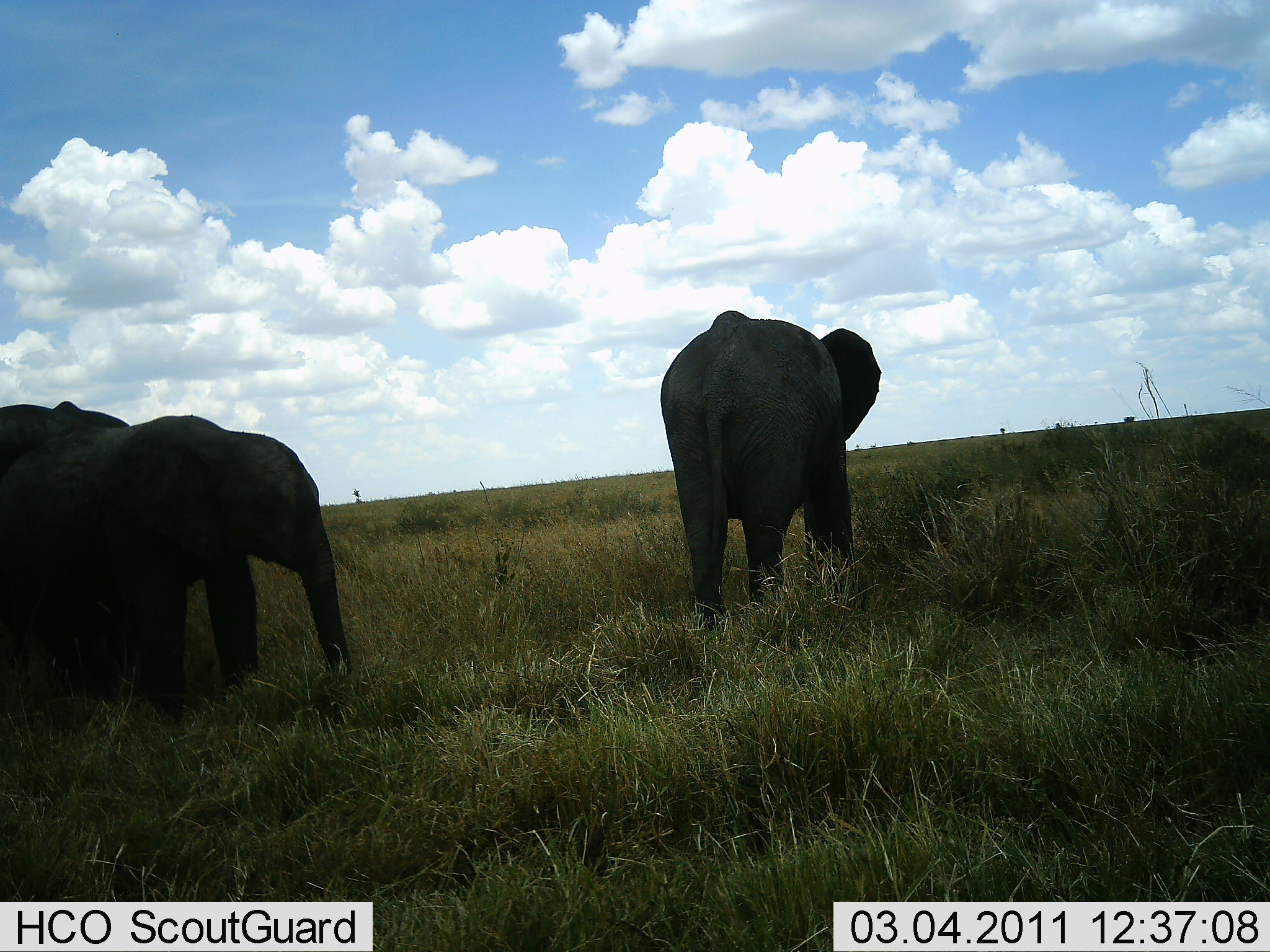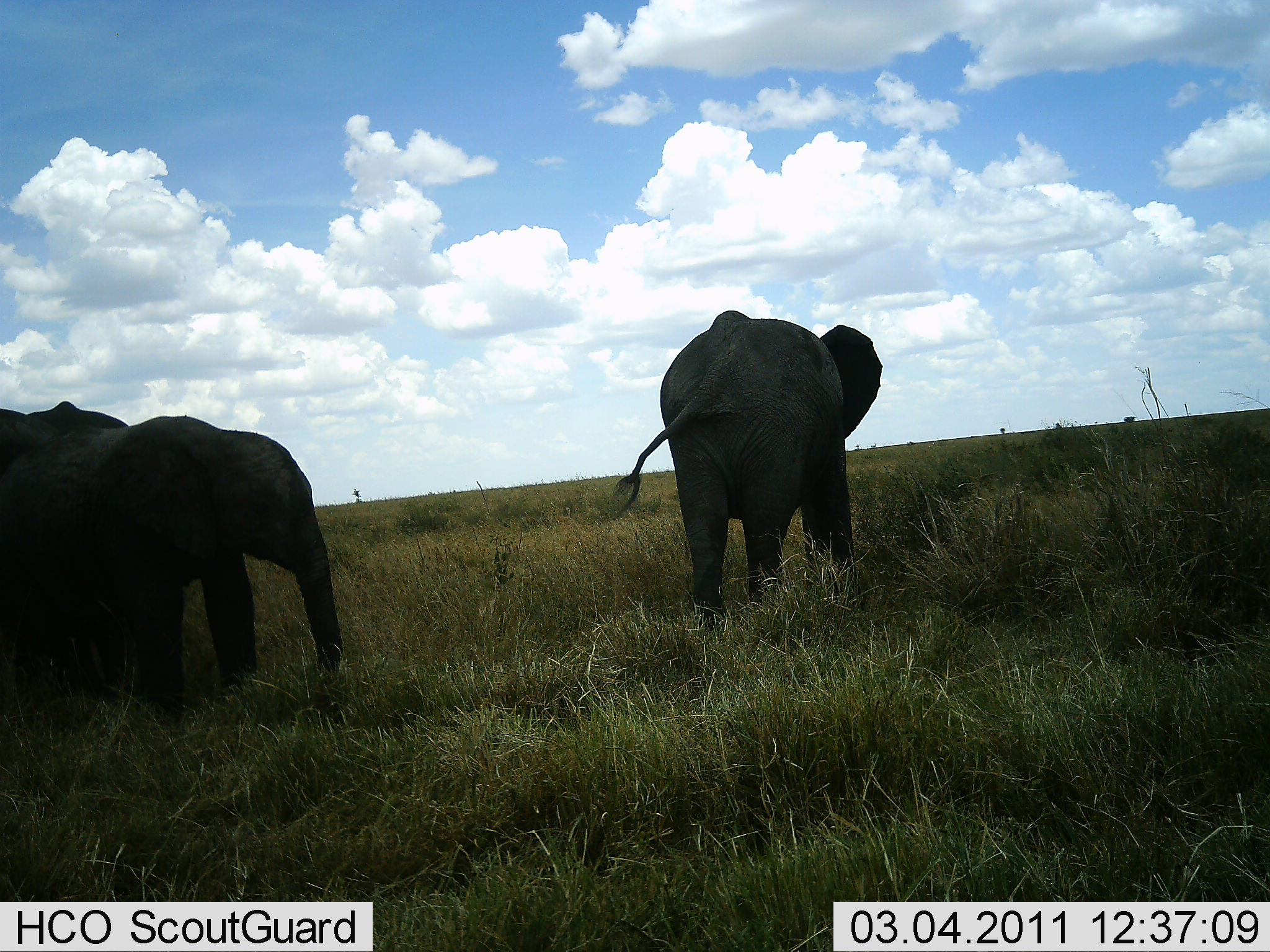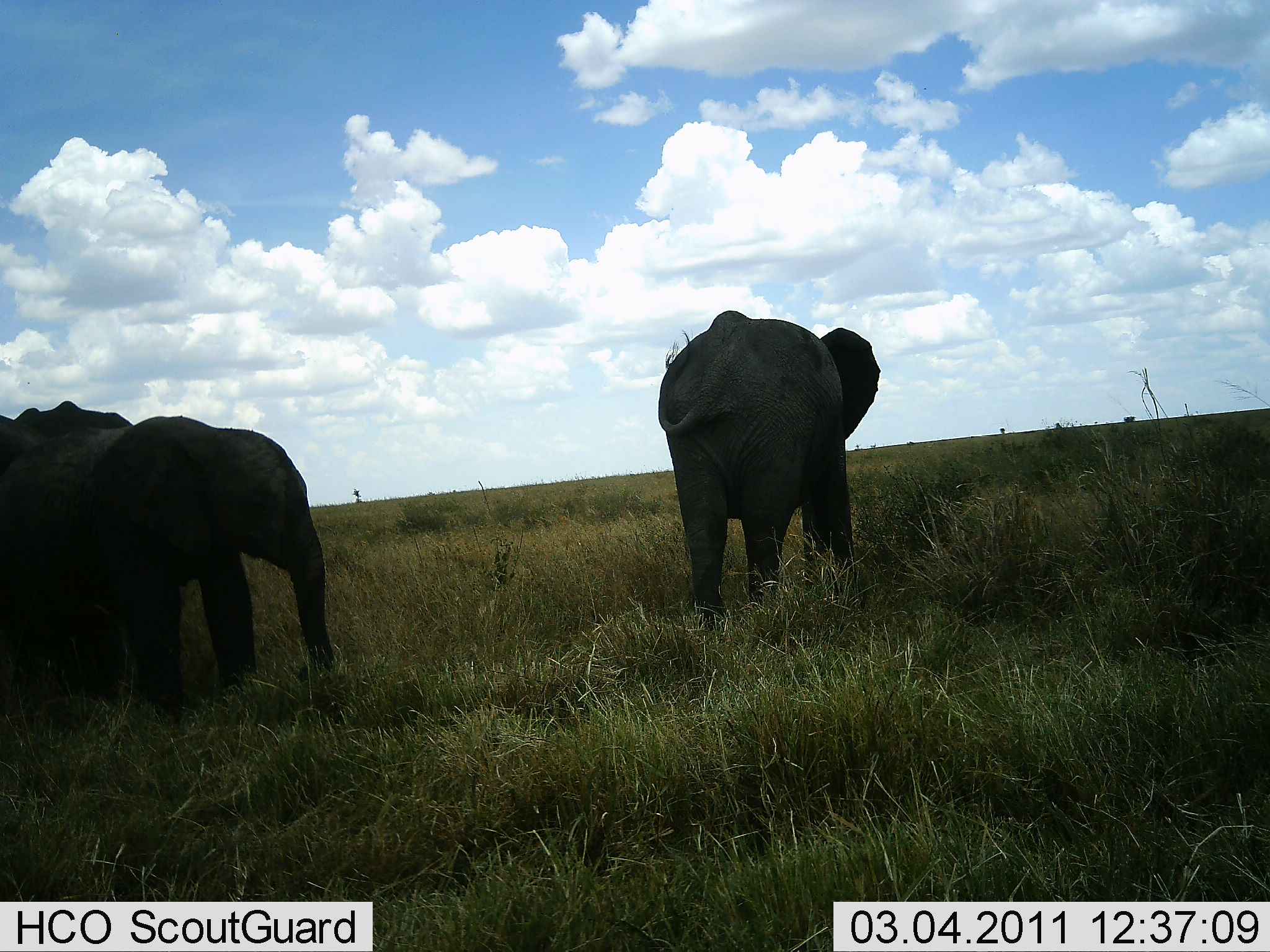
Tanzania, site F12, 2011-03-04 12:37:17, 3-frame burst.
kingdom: Animalia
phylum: Chordata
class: Mammalia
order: Proboscidea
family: Elephantidae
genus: Loxodonta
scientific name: Loxodonta africana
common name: african bush elephant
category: elephant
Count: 3.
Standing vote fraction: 64%.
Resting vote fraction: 9%.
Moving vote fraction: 27%.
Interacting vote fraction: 0%.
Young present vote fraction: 27%.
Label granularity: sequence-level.